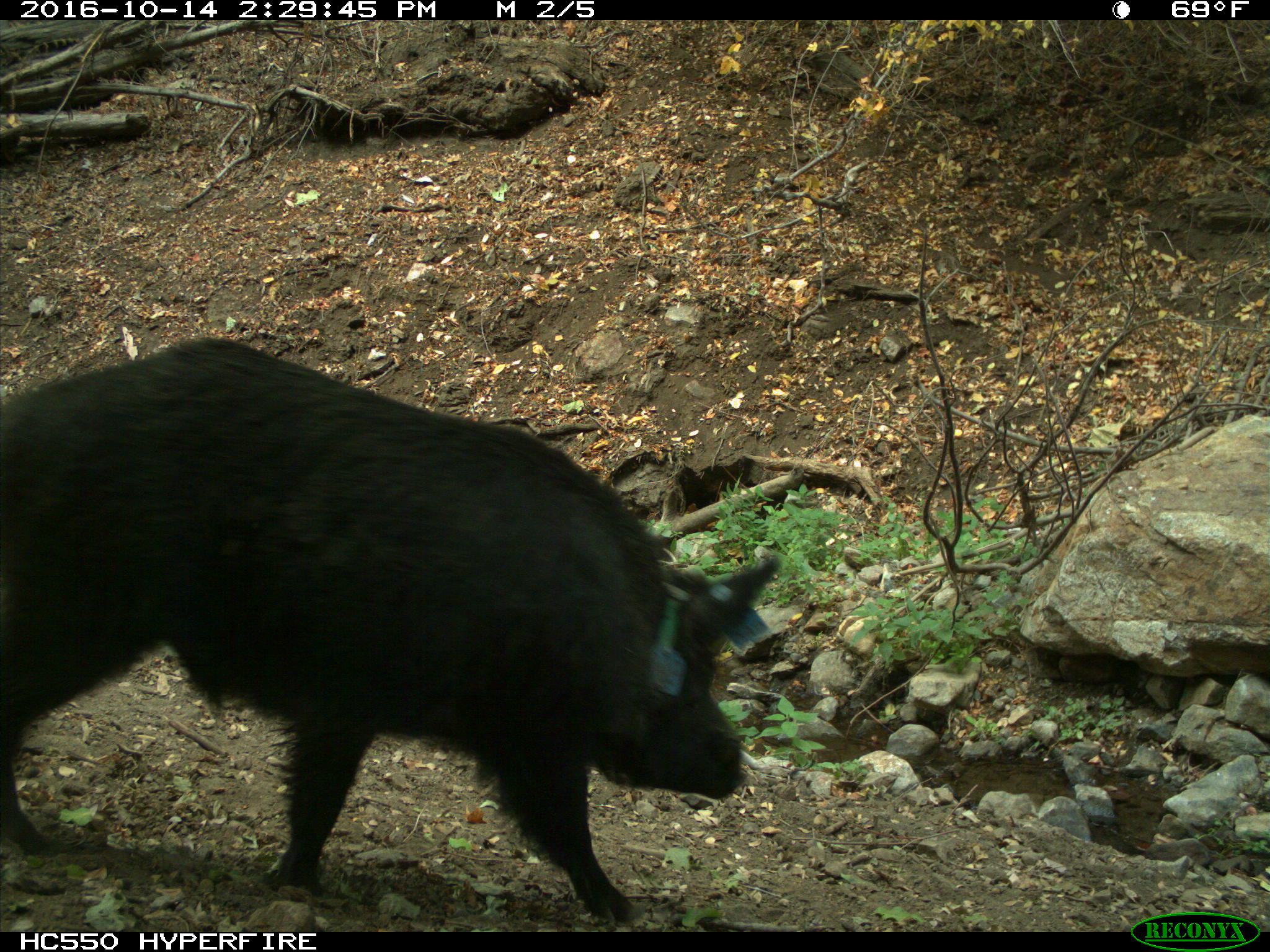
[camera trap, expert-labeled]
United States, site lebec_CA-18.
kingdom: Animalia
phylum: Chordata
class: Mammalia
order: Artiodactyla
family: Suidae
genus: Sus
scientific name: Sus scrofa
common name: wild boar